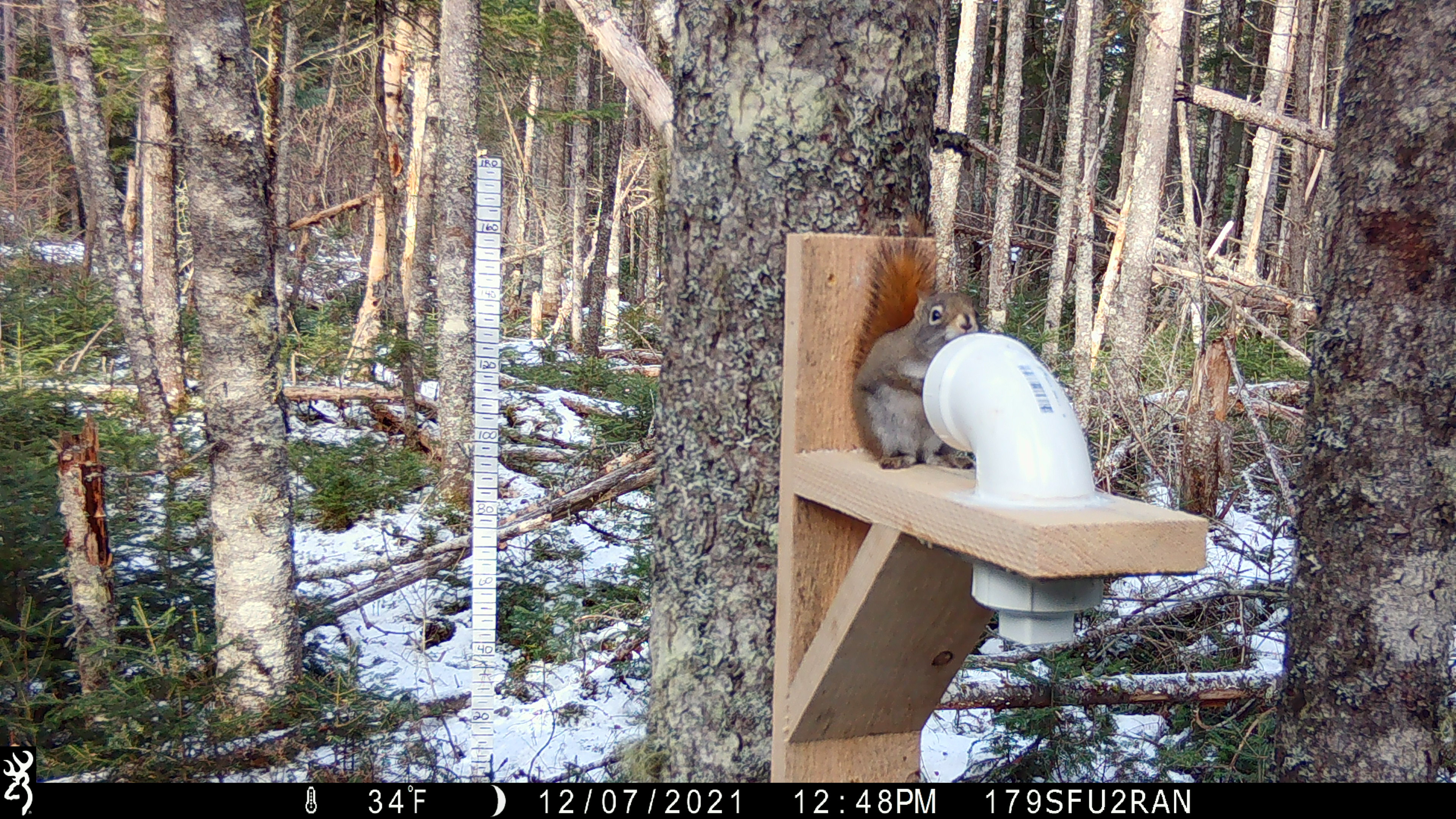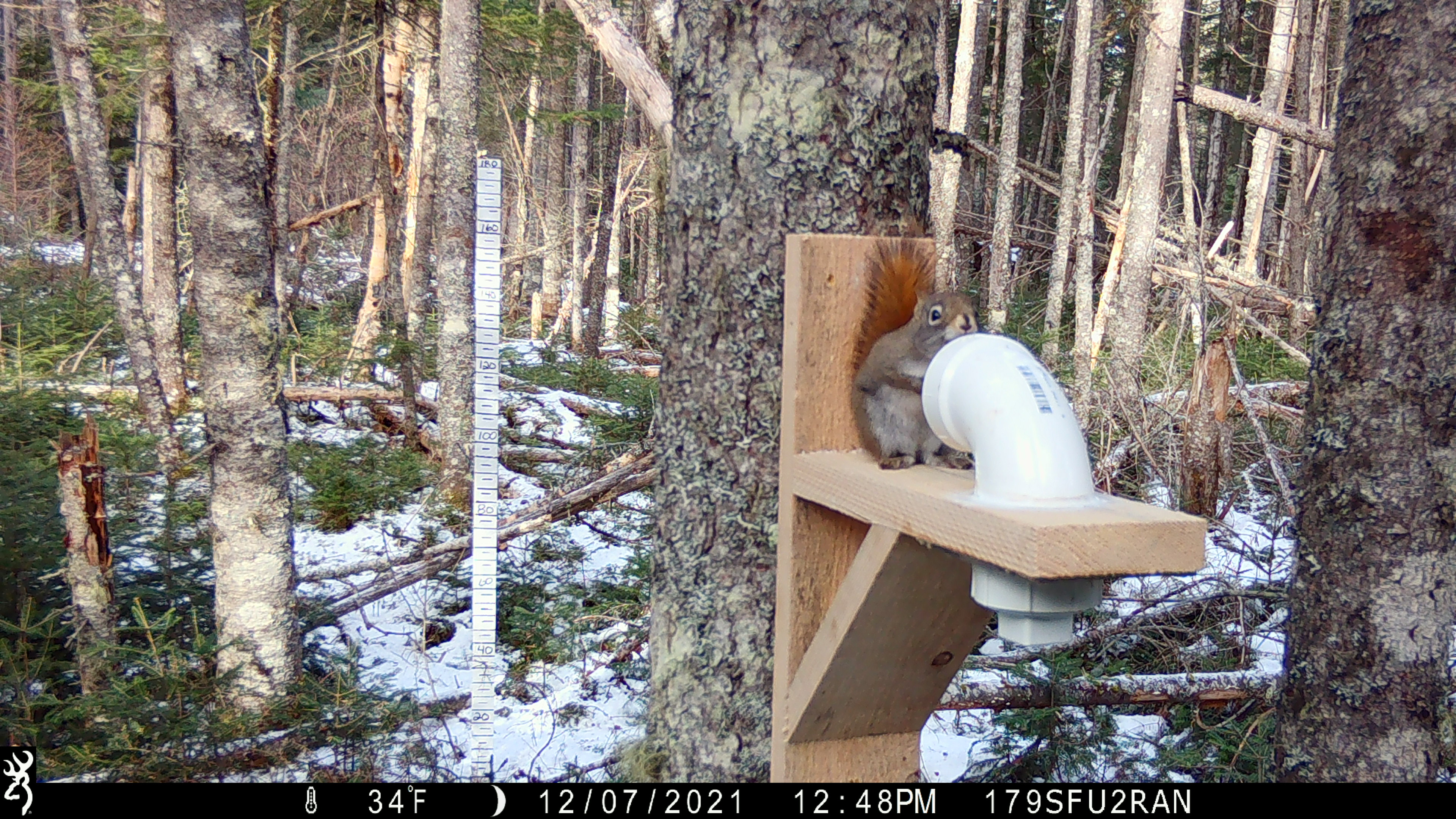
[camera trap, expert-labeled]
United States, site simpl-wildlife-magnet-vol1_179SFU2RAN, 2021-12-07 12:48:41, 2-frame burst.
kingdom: Animalia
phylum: Chordata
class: Mammalia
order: Rodentia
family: Sciuridae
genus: Tamiasciurus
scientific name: Tamiasciurus hudsonicus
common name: red squirrel